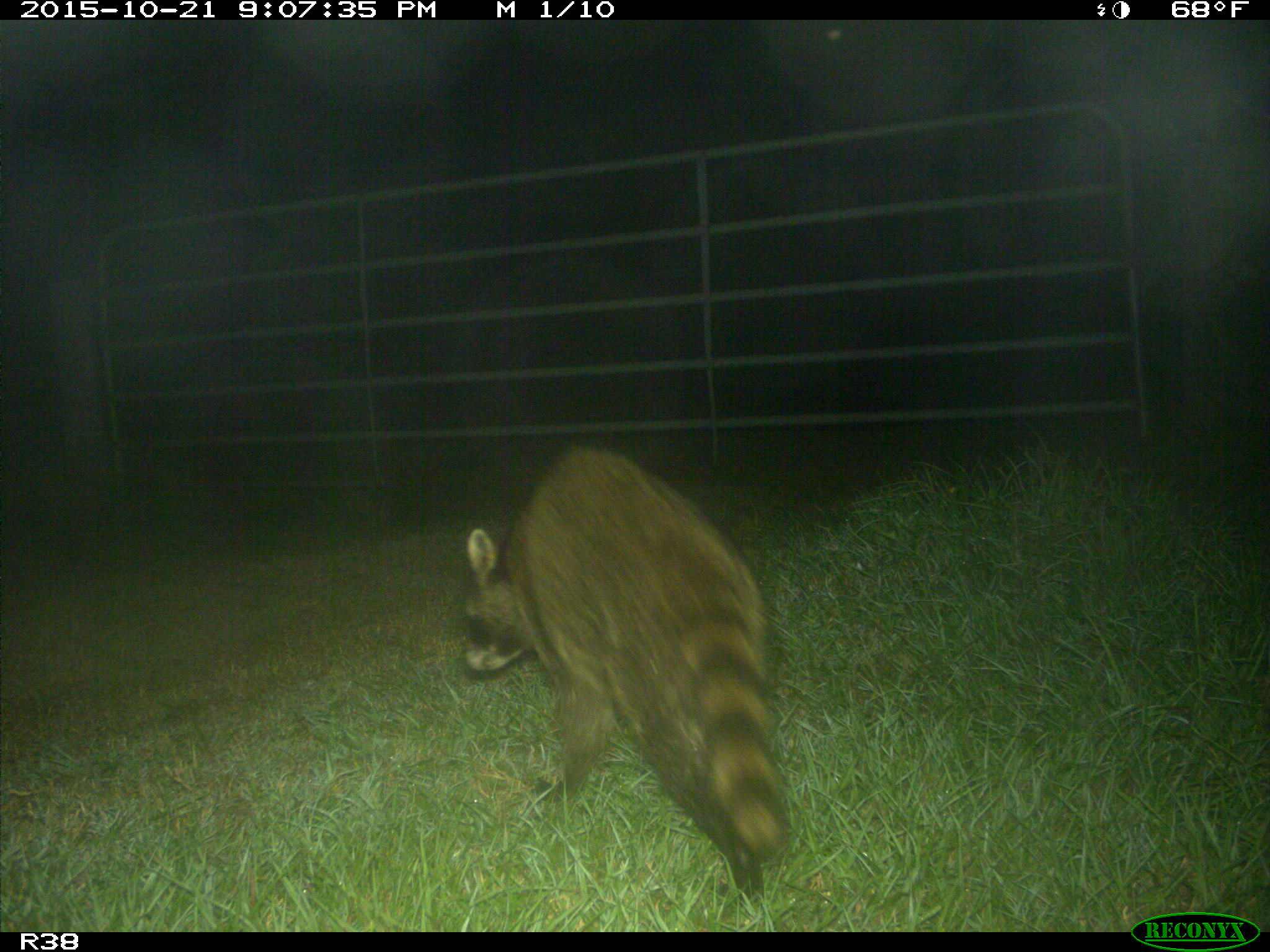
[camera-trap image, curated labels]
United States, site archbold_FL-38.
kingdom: Animalia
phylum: Chordata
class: Mammalia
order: Carnivora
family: Procyonidae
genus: Procyon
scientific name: Procyon lotor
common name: common raccoon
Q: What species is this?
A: Procyon lotor (common raccoon).